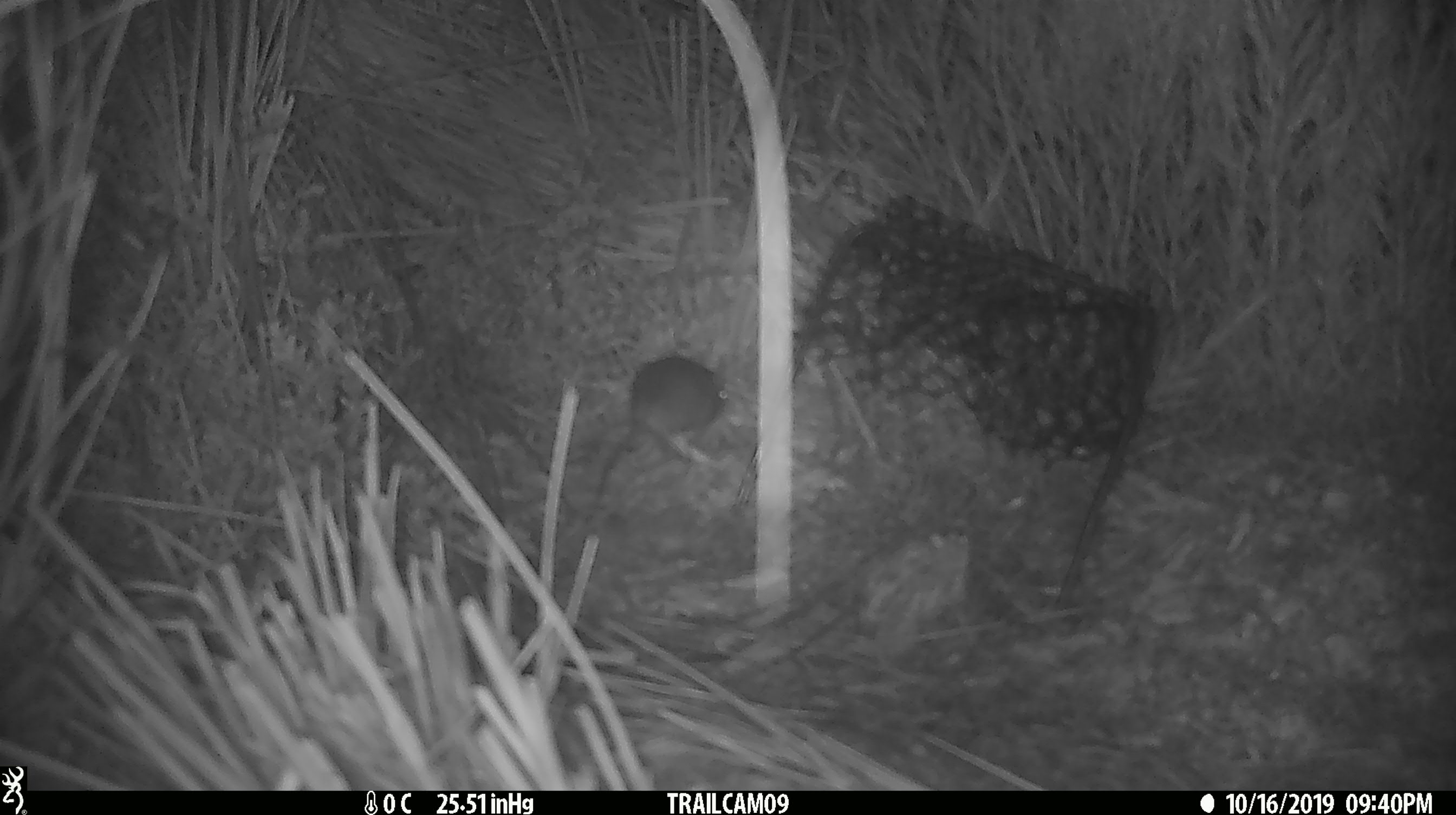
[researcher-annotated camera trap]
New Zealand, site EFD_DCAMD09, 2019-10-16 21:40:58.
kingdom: Animalia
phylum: Chordata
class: Mammalia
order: Rodentia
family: Muridae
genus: Mus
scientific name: Mus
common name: mouse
Mouse (Mus).